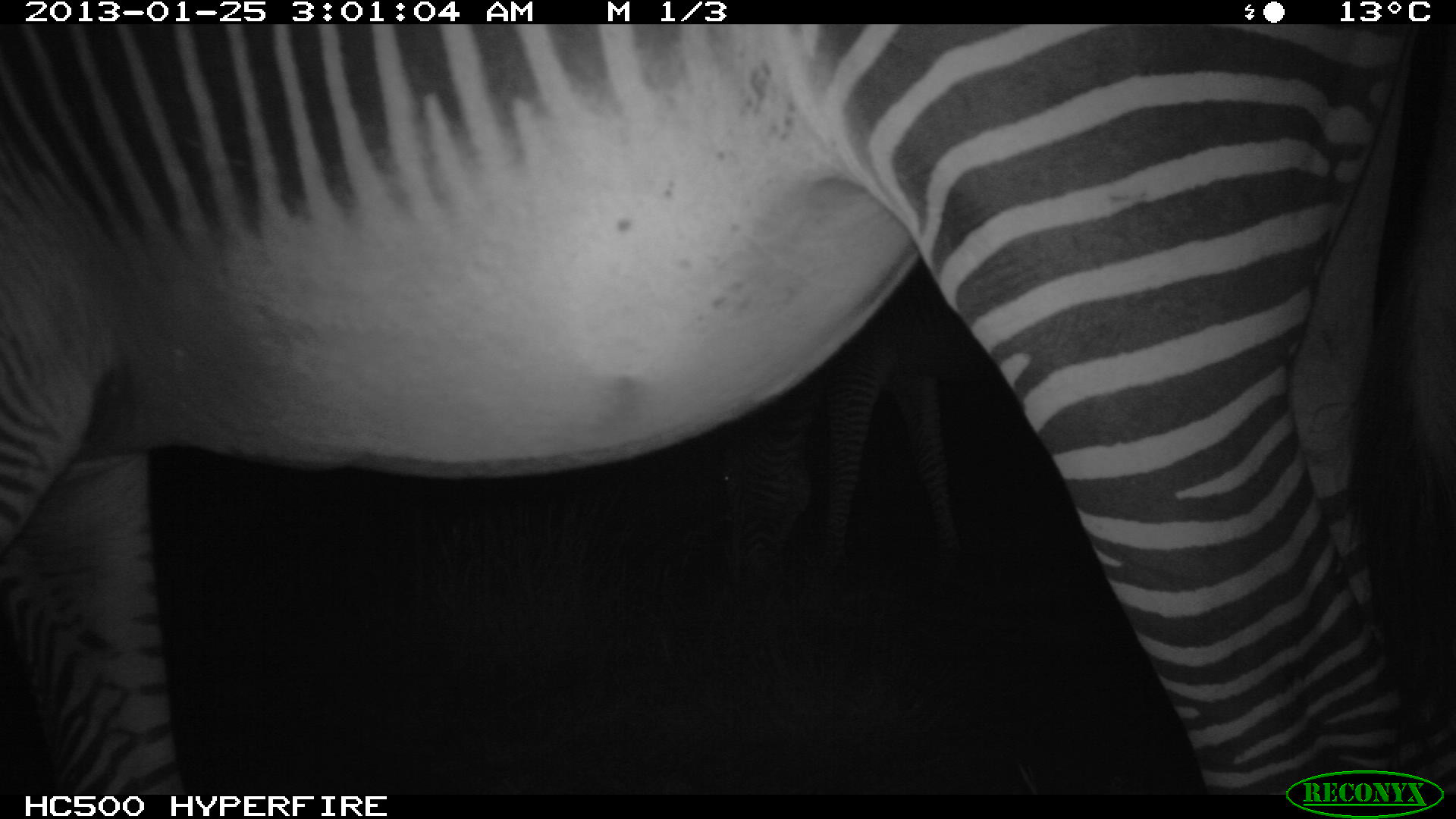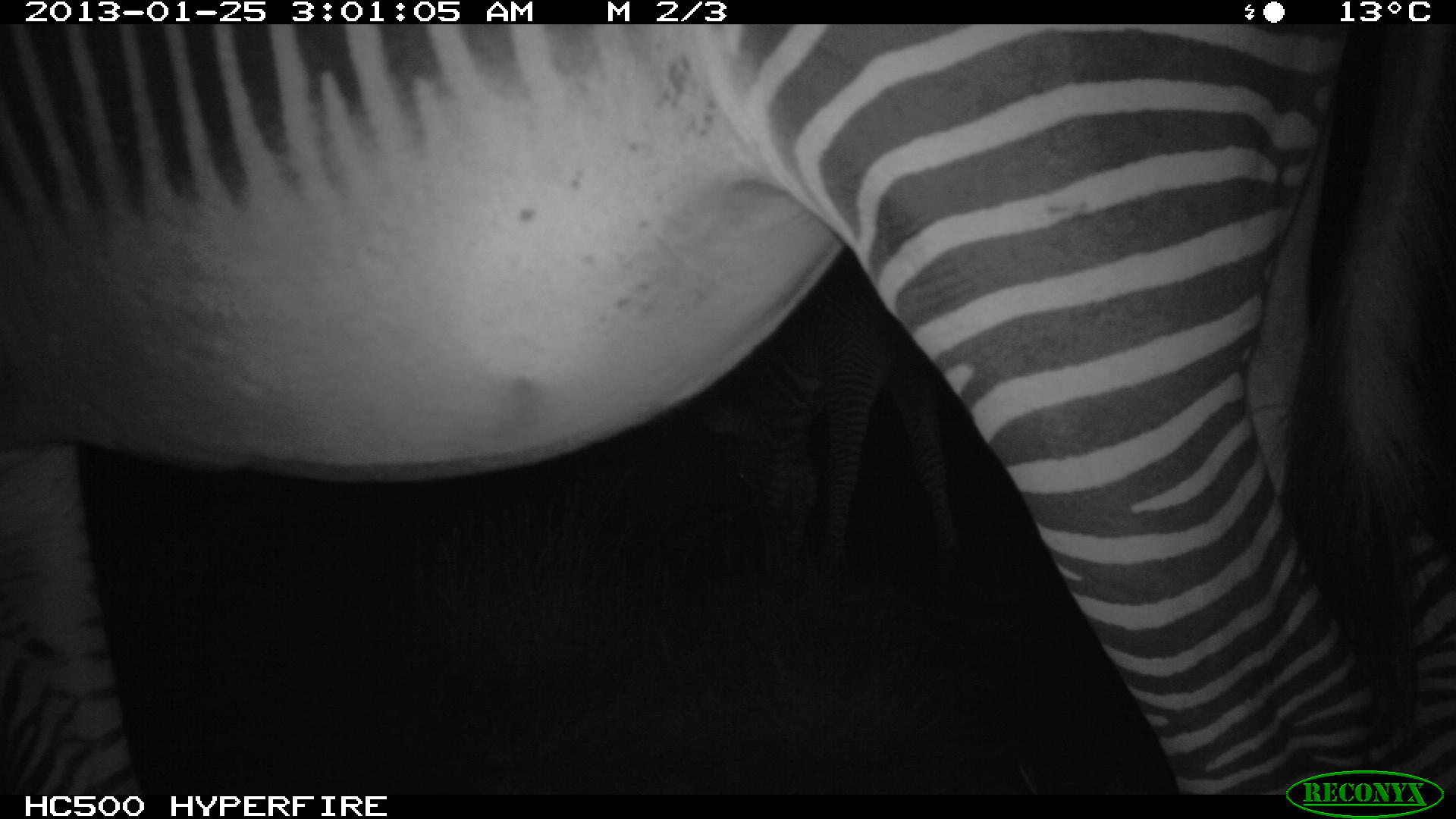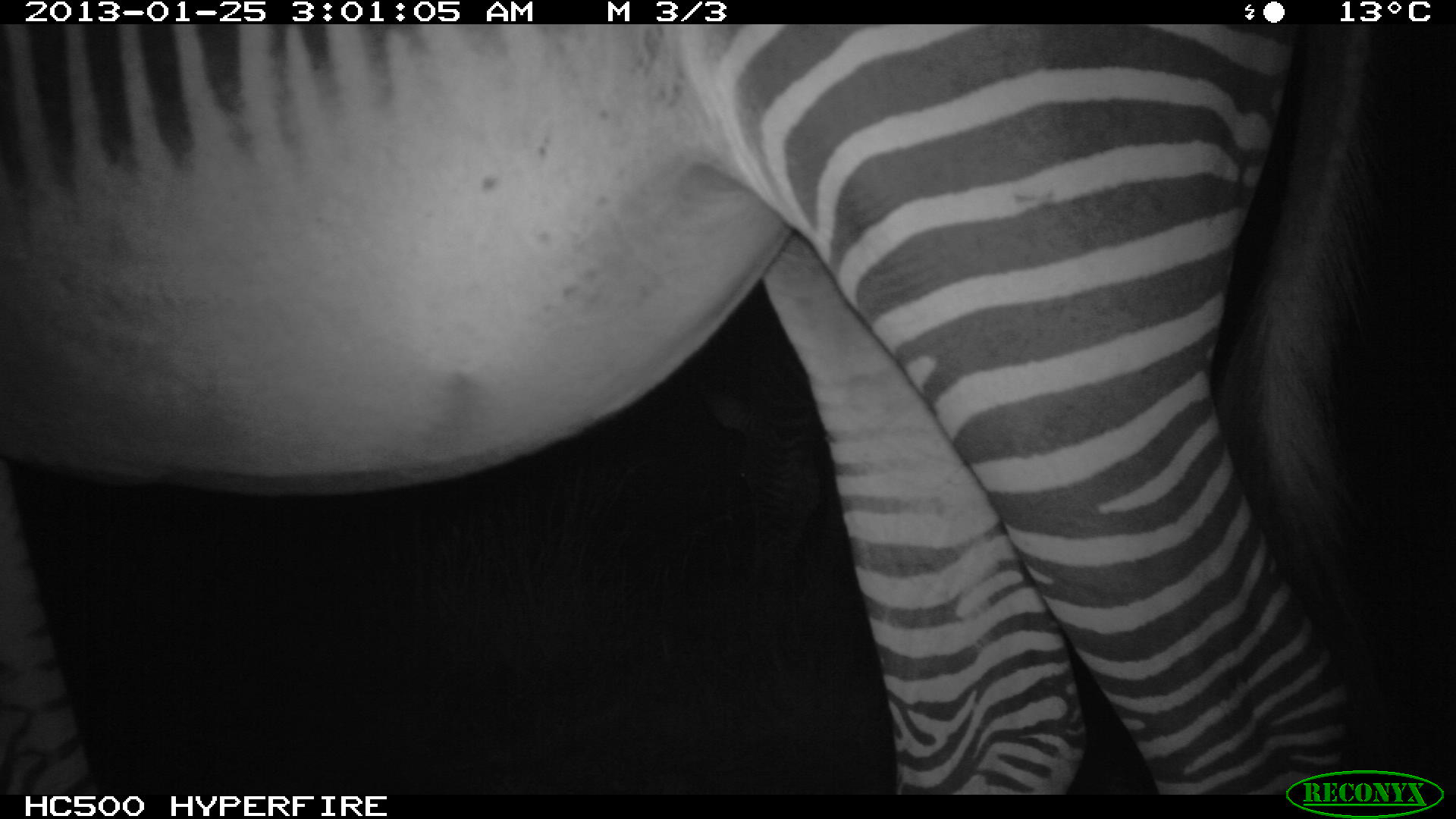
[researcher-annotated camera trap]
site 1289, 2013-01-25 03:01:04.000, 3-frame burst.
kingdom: Animalia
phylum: Chordata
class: Mammalia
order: Perissodactyla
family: Equidae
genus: Equus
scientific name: Equus grevyi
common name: grévy's zebra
Equus grevyi (grévy's zebra), count 2.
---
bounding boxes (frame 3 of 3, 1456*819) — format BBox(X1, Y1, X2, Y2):
equus grevyi: BBox(0, 21, 1405, 795)